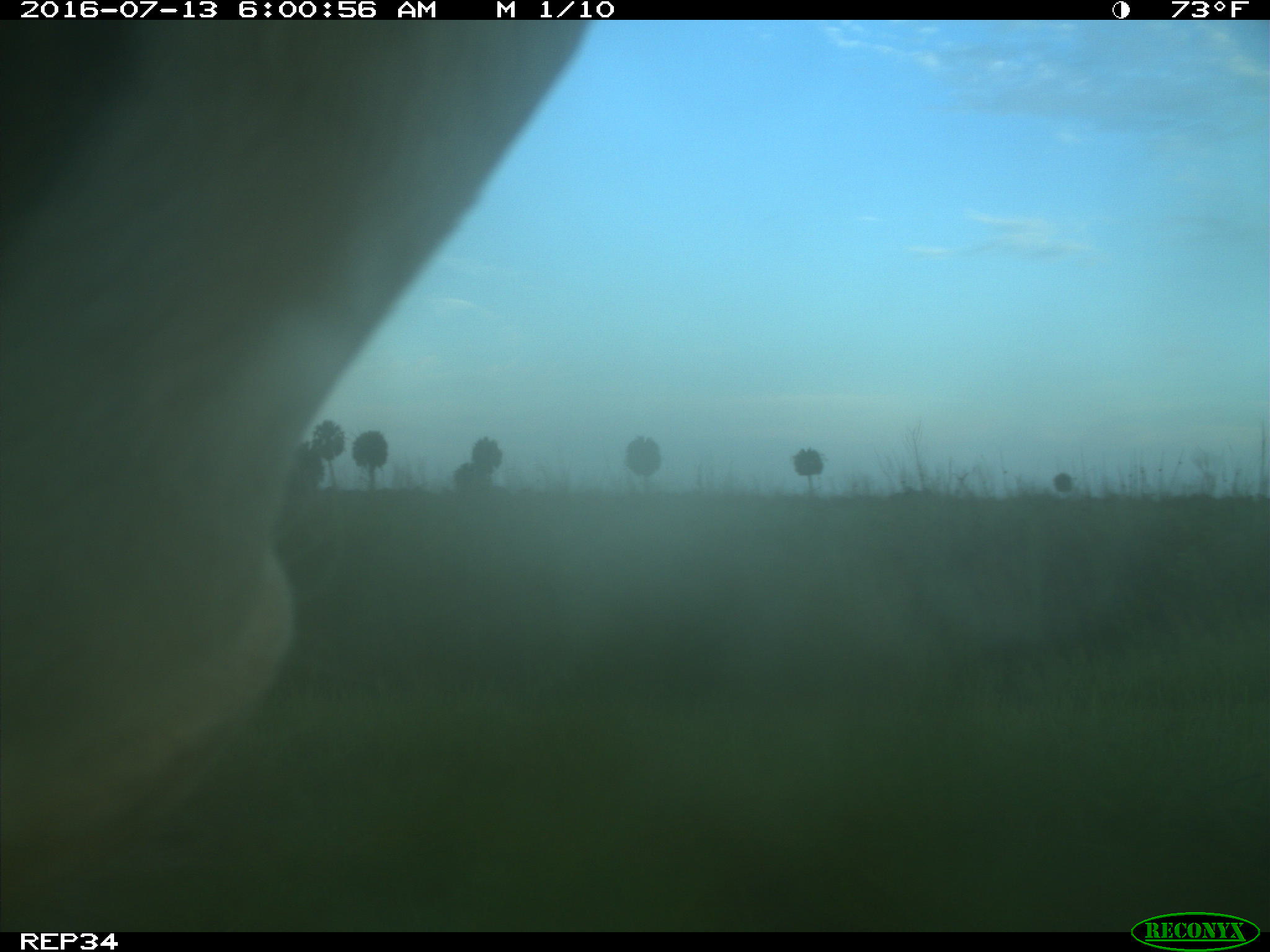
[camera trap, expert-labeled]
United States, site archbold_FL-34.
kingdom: Animalia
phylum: Chordata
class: Mammalia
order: Artiodactyla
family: Bovidae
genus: Bos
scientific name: Bos taurus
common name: domestic cow